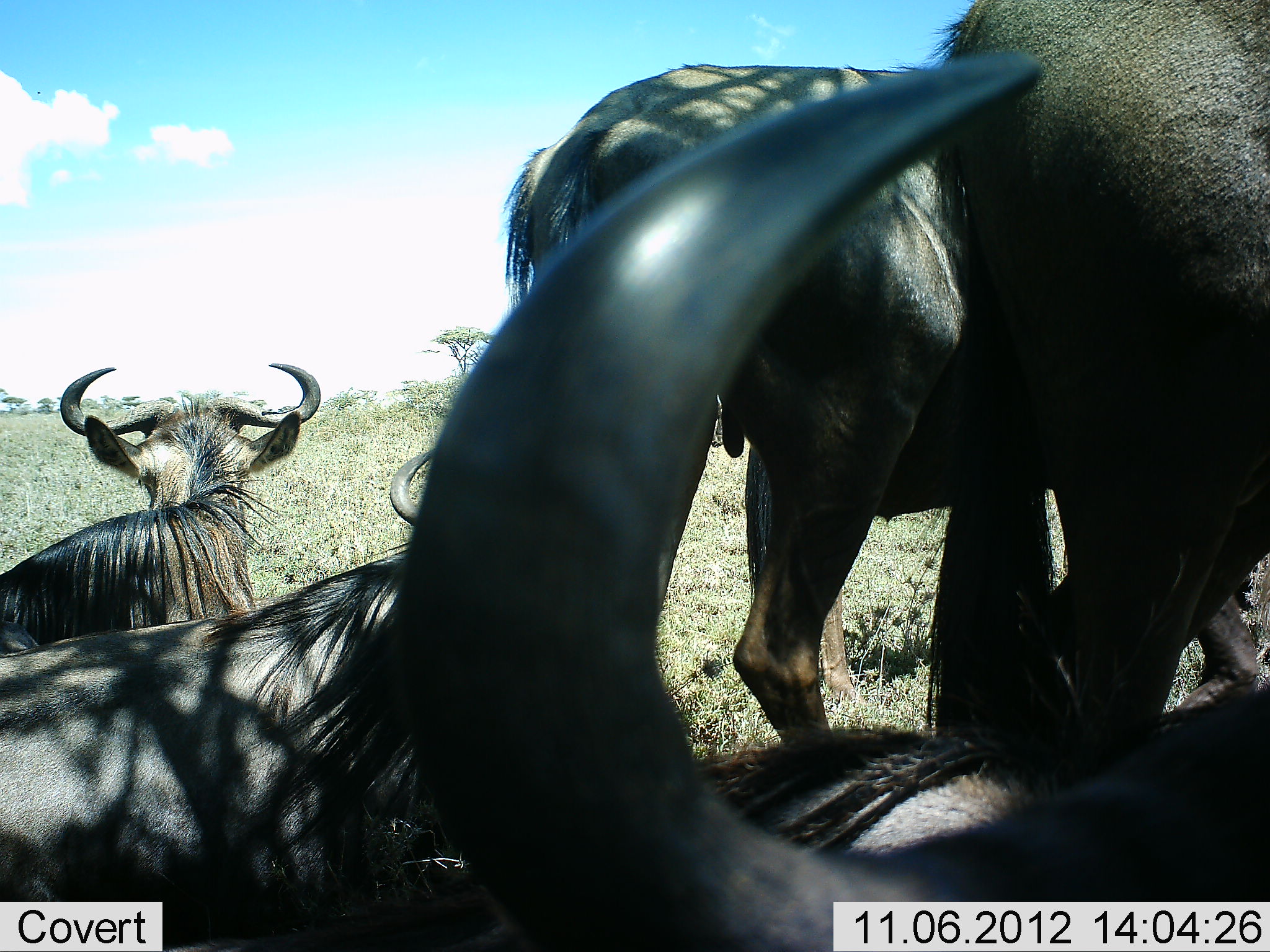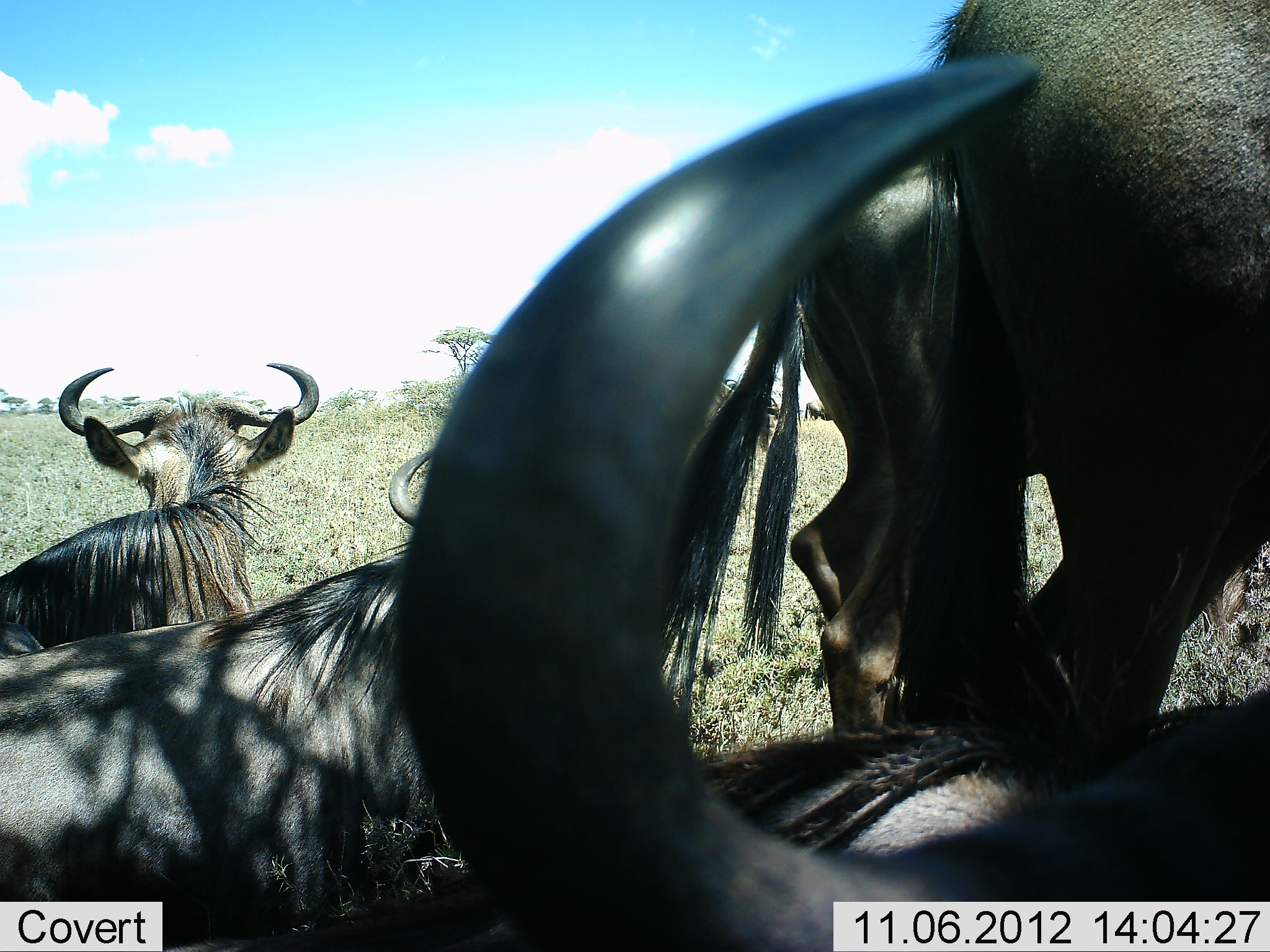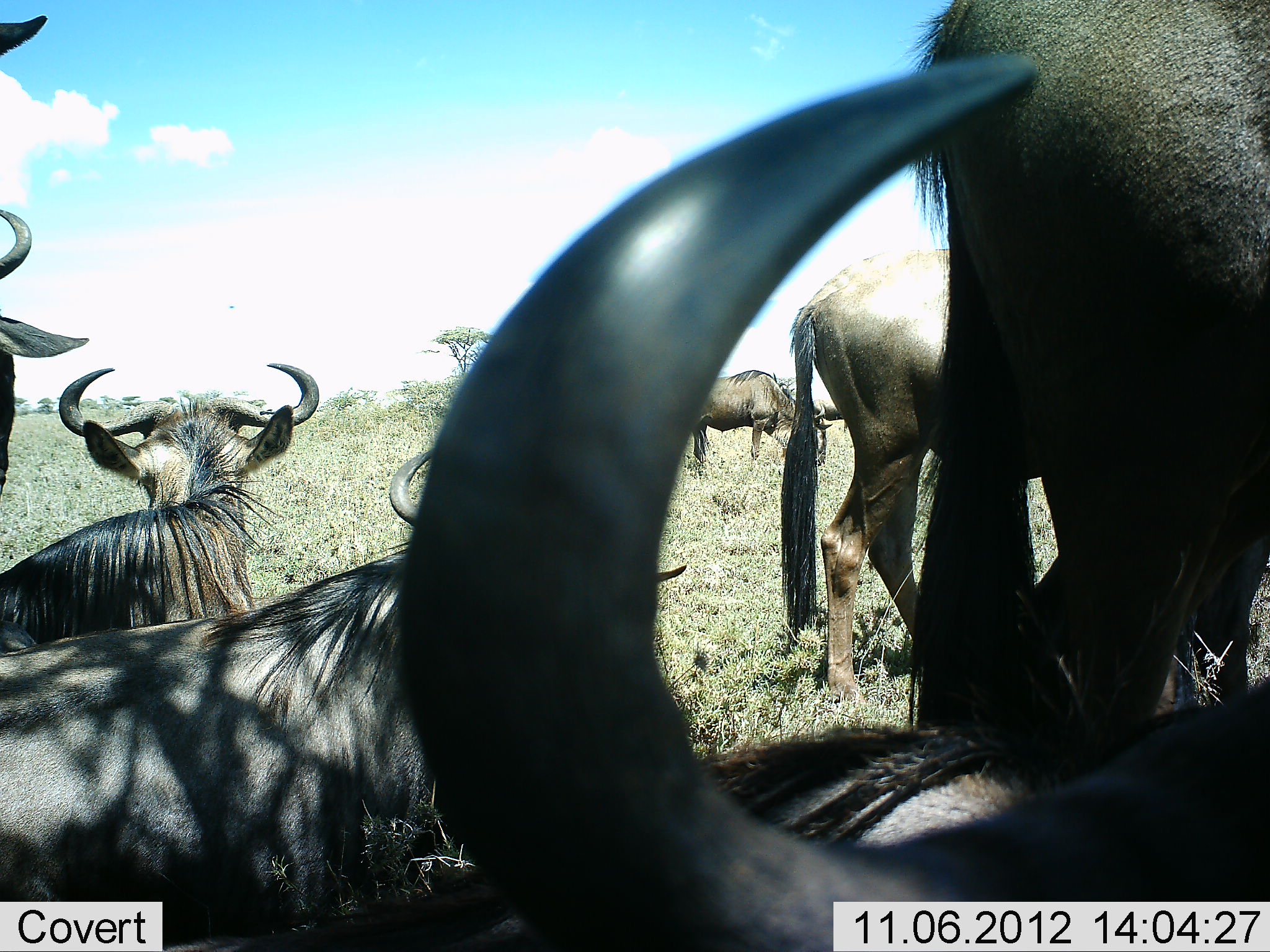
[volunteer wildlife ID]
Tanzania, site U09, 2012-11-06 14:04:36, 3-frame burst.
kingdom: Animalia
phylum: Chordata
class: Mammalia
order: Artiodactyla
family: Bovidae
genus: Connochaetes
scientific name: Connochaetes taurinus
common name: blue wildebeest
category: wildebeest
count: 7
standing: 70%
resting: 80%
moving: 50%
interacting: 0%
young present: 0%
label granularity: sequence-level